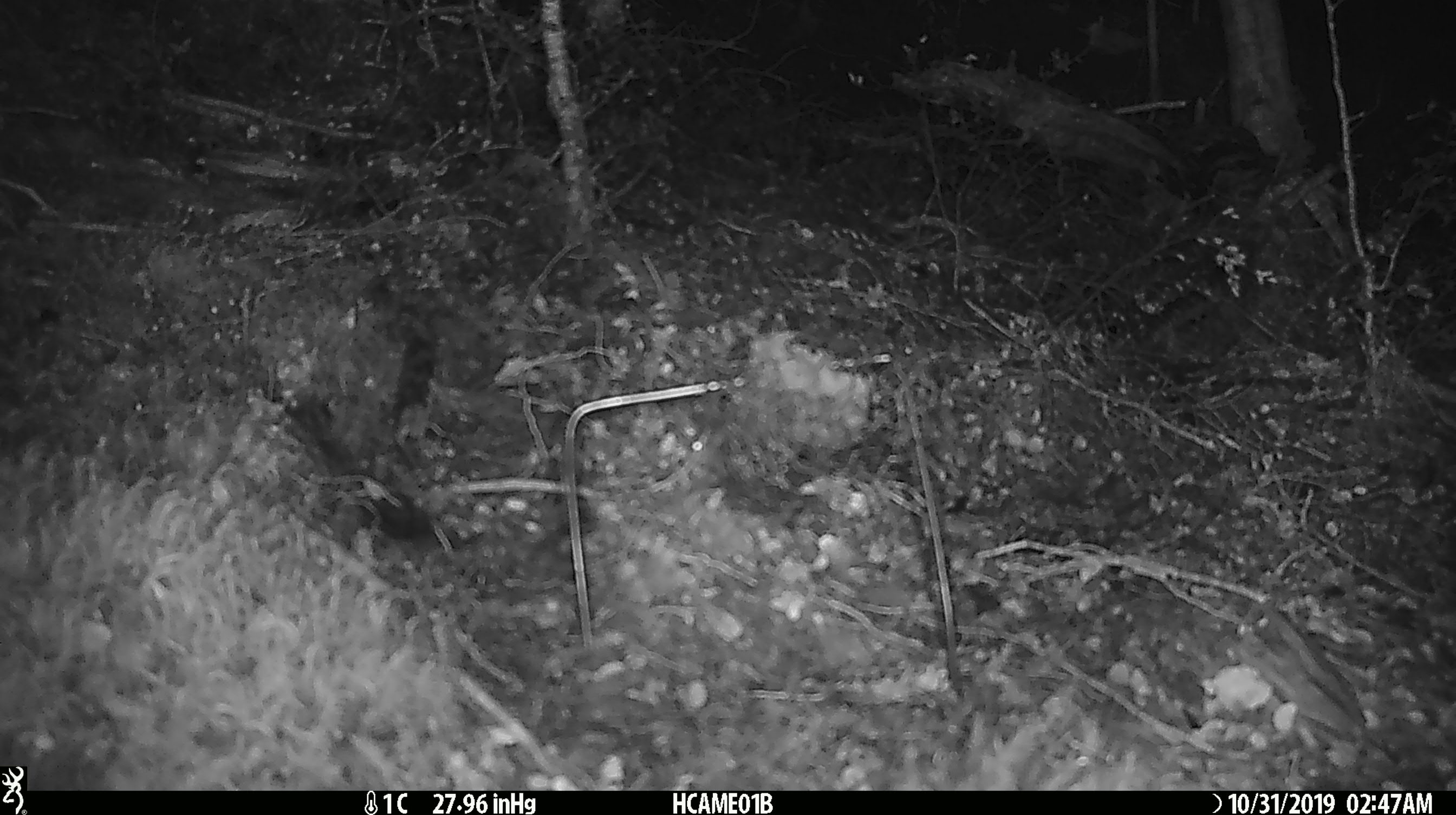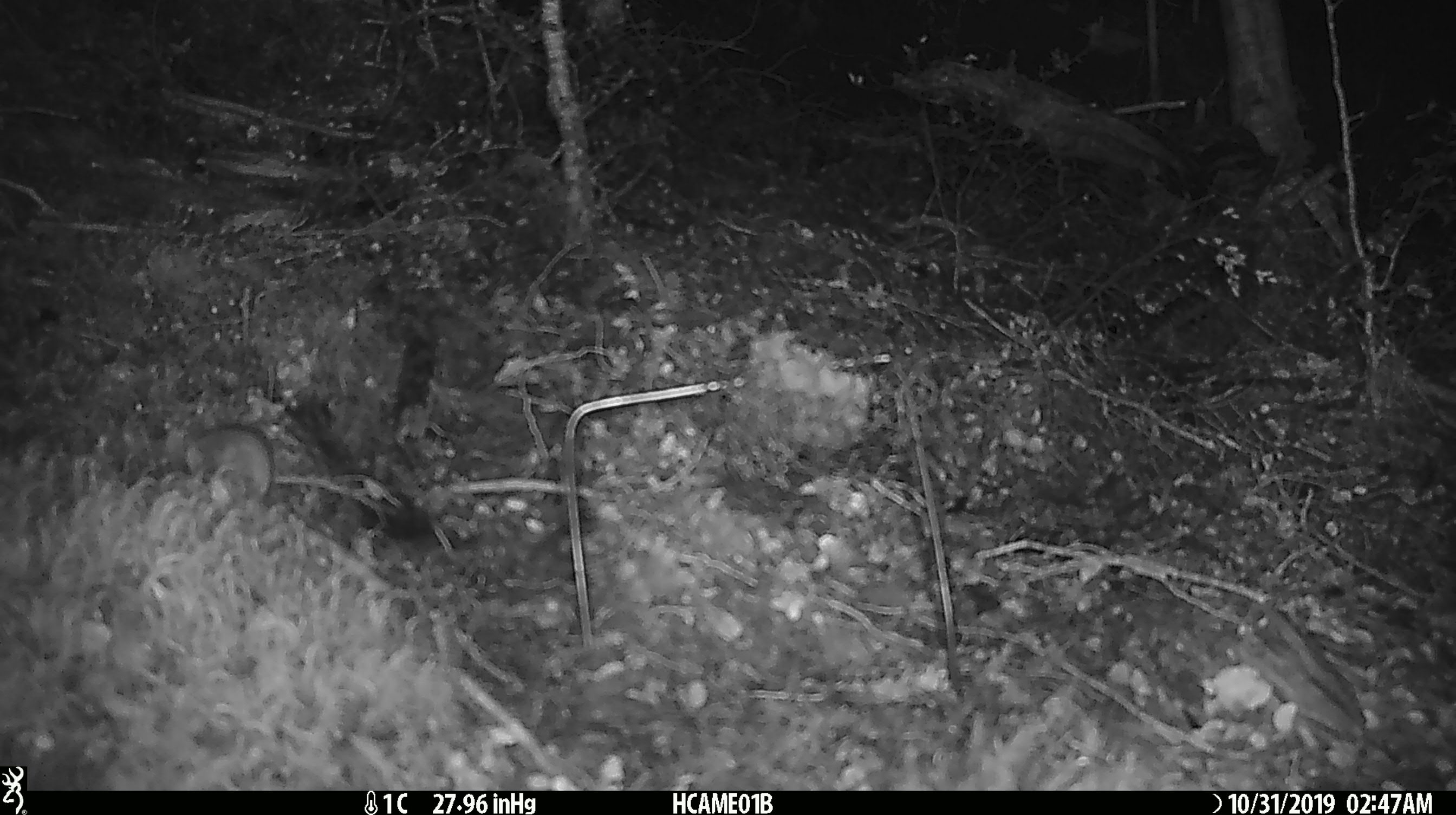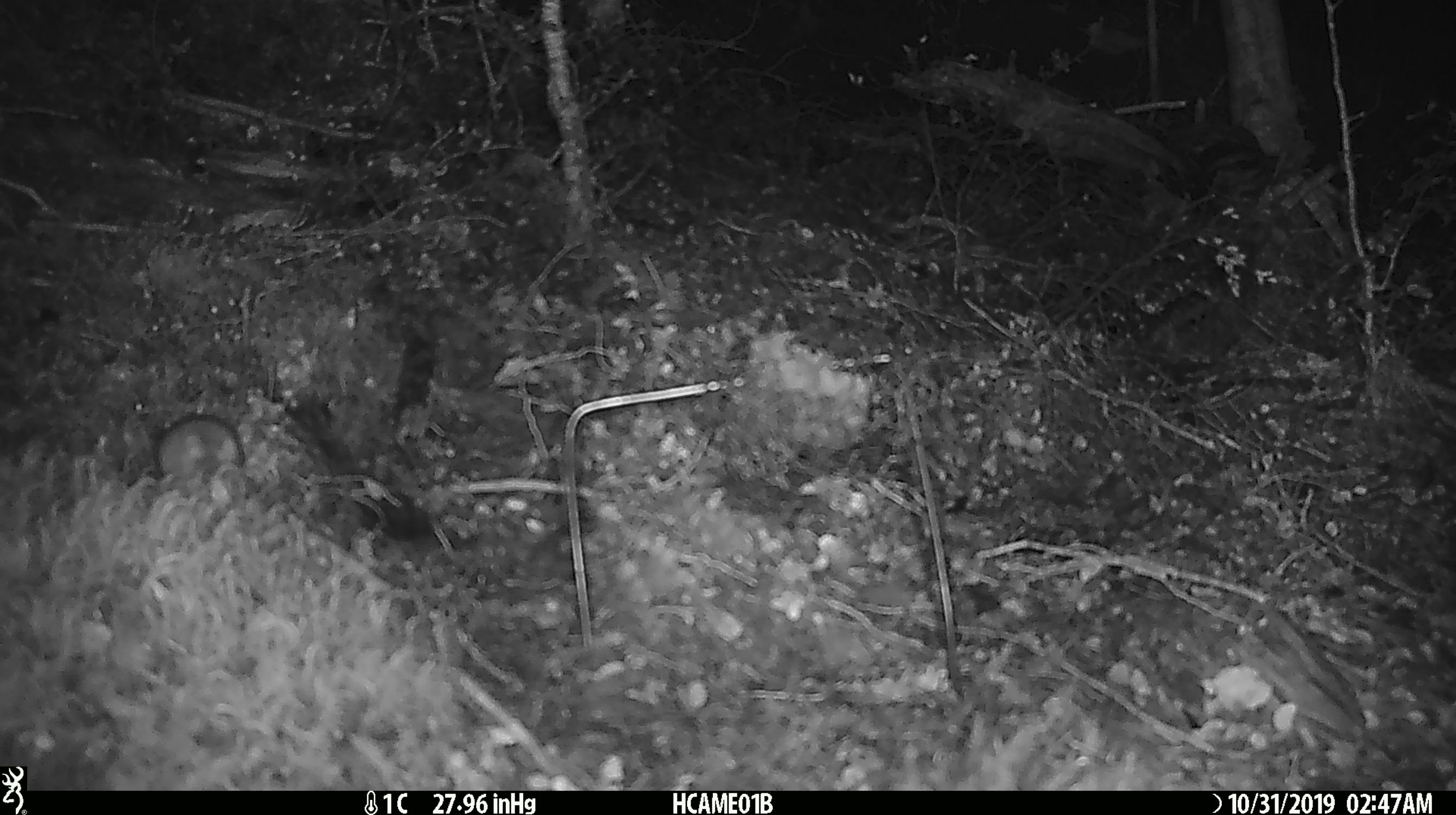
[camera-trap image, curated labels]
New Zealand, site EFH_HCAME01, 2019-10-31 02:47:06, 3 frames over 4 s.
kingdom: Animalia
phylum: Chordata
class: Mammalia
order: Rodentia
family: Muridae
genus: Mus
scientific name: Mus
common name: mouse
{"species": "mouse (Mus)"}